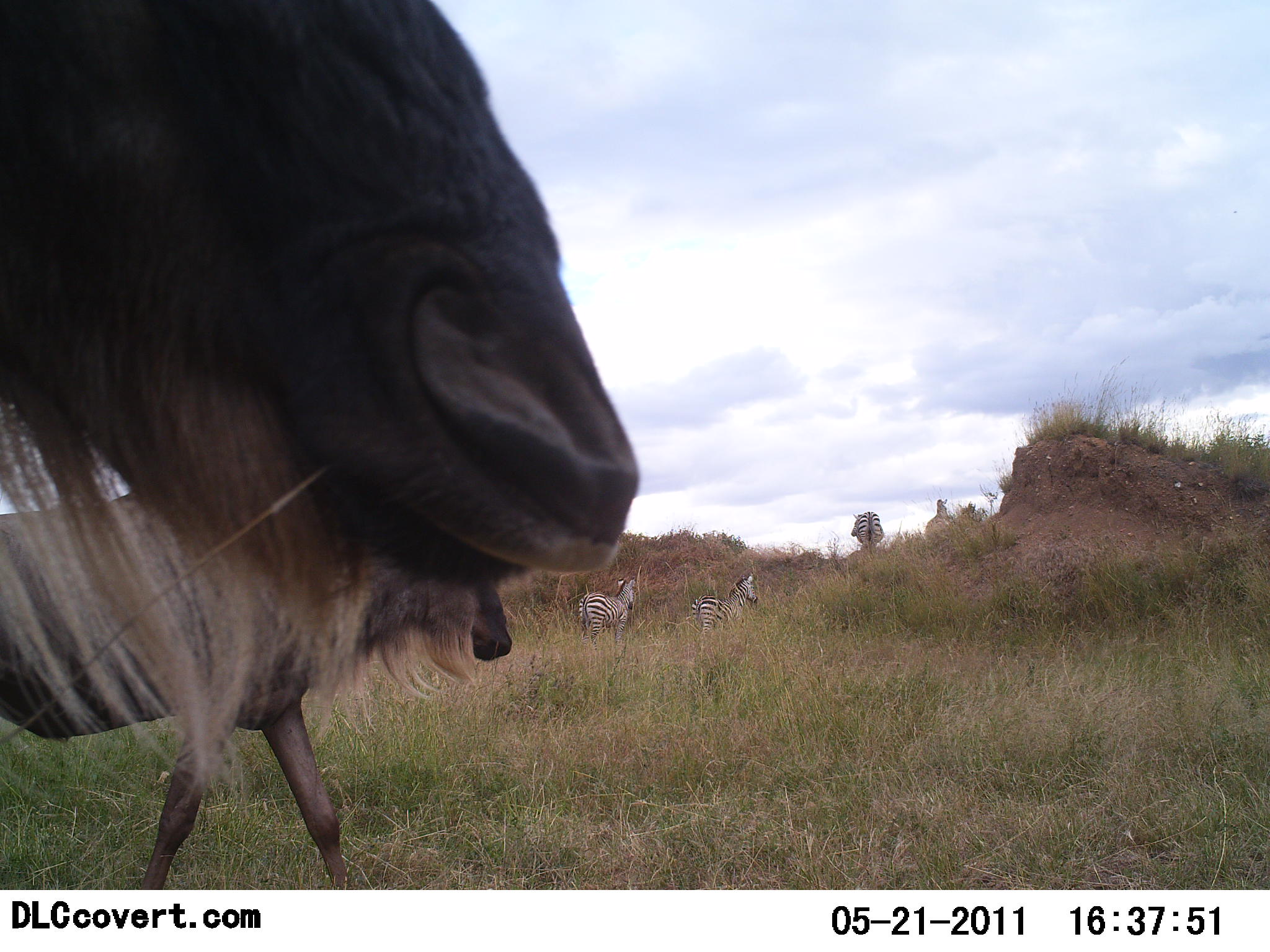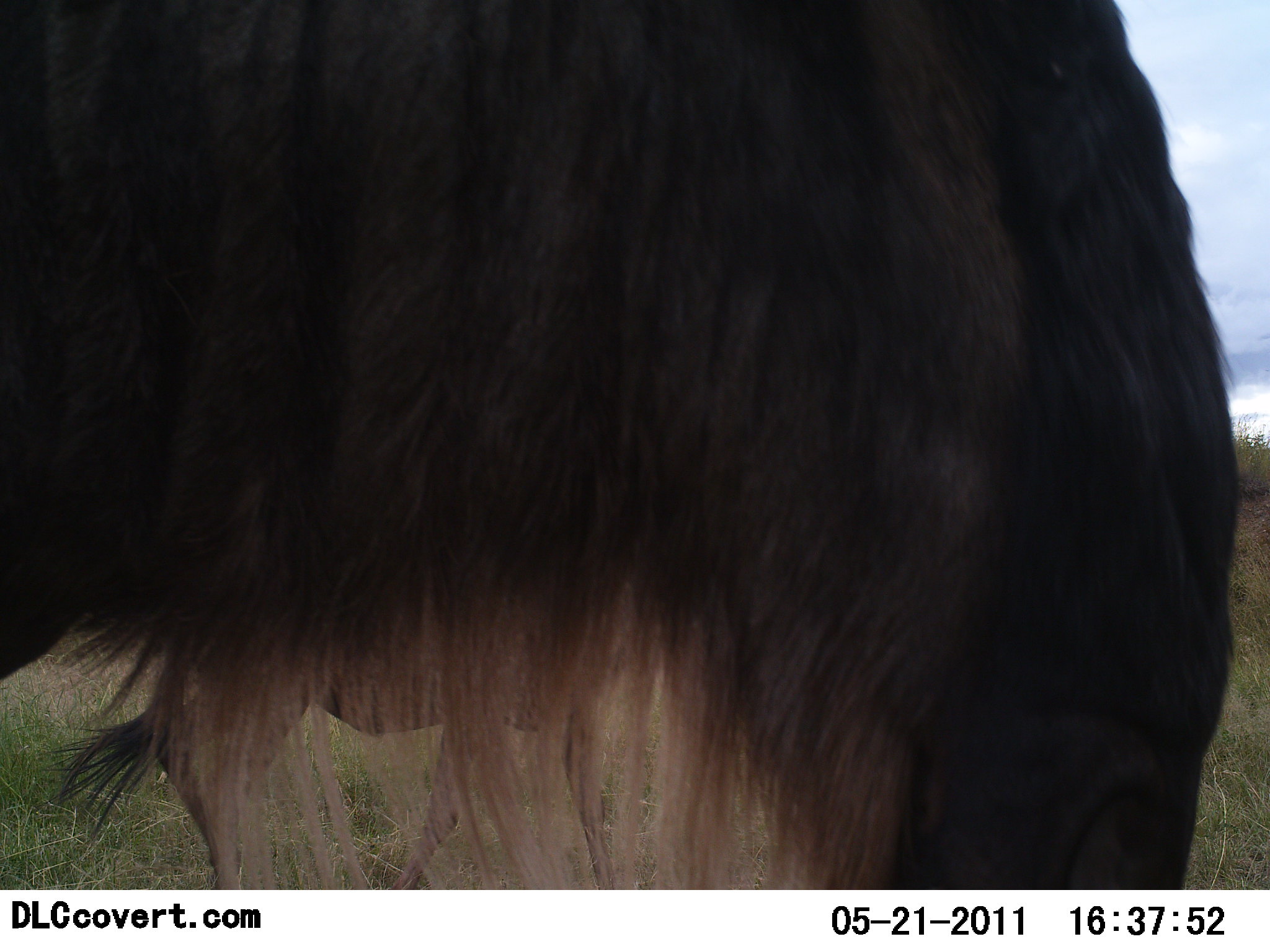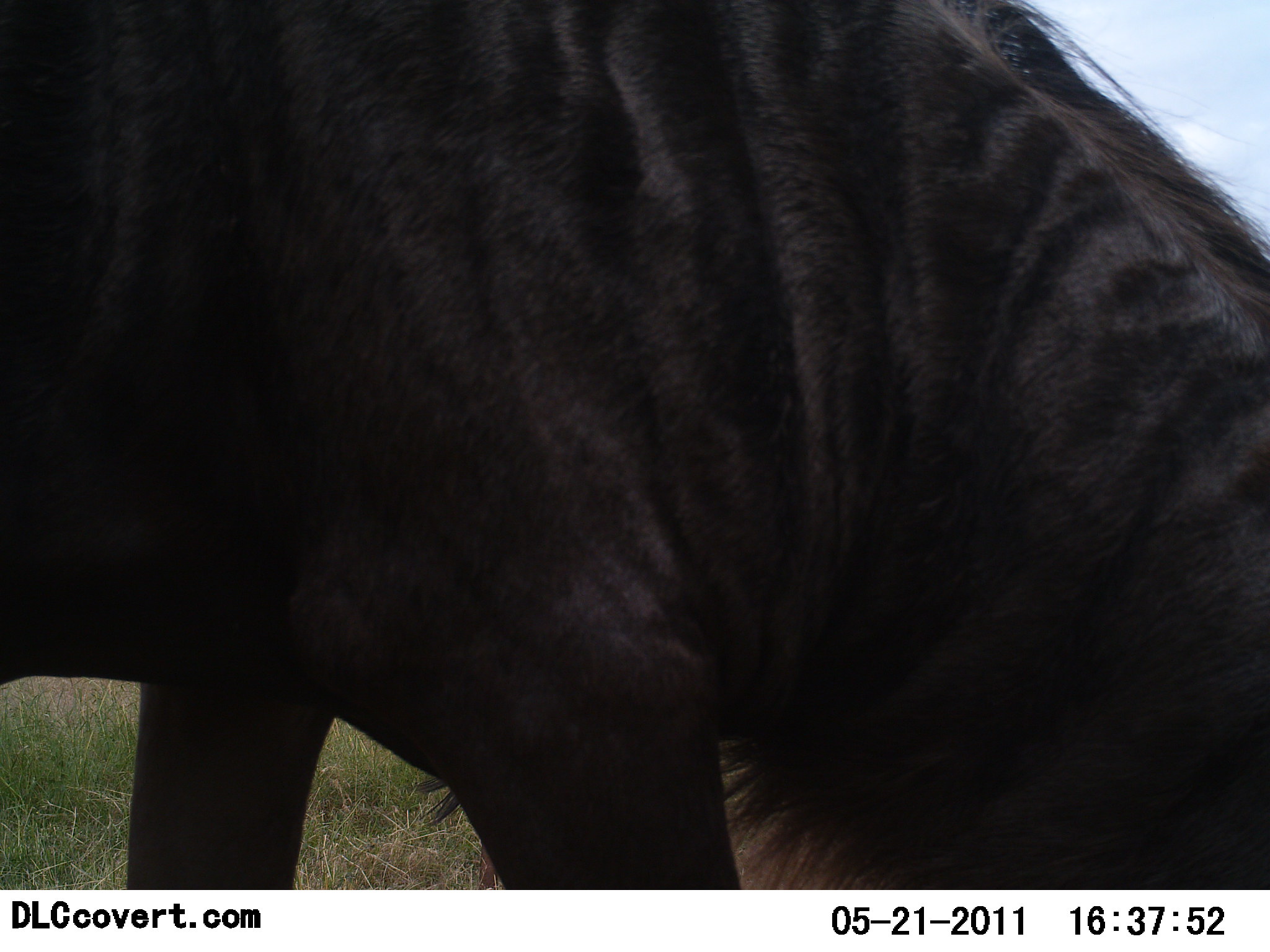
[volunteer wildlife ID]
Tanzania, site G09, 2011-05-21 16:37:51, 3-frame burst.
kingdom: Animalia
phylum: Chordata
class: Mammalia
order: Artiodactyla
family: Bovidae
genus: Connochaetes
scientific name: Connochaetes taurinus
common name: blue wildebeest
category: wildebeest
Wildebeest (blue wildebeest) (Connochaetes taurinus), count 2. Behavior (volunteer vote fractions): standing 8%, resting 0%, moving 92%, interacting 0%. Young present (vote fraction): 0%. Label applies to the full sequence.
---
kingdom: Animalia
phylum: Chordata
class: Mammalia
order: Perissodactyla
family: Equidae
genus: Equus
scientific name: Equus quagga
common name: plains zebra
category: zebra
Zebra (plains zebra) (Equus quagga), count 4. Behavior (volunteer vote fractions): standing 25%, resting 0%, moving 83%, interacting 0%. Young present (vote fraction): 0%. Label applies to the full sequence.